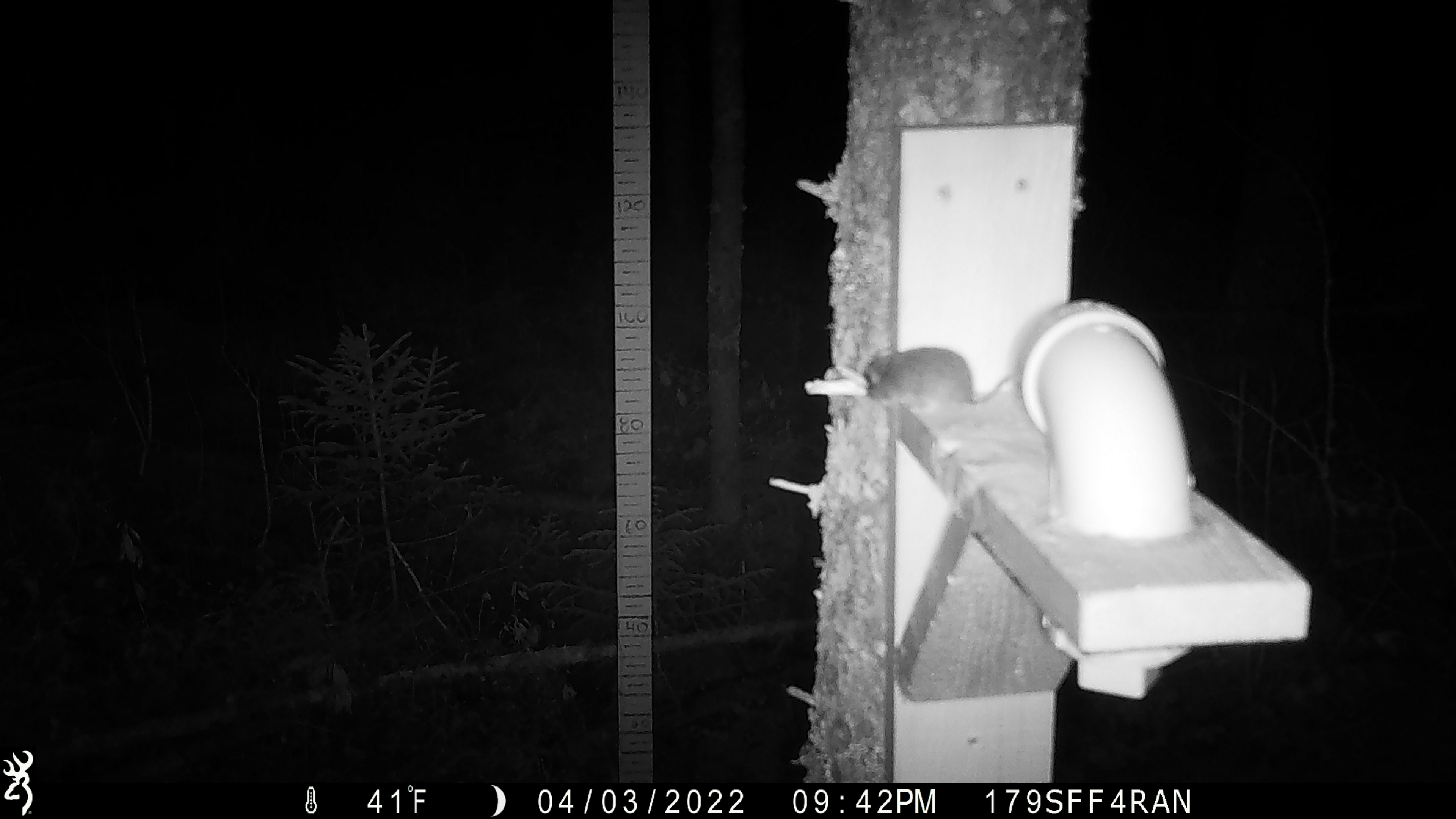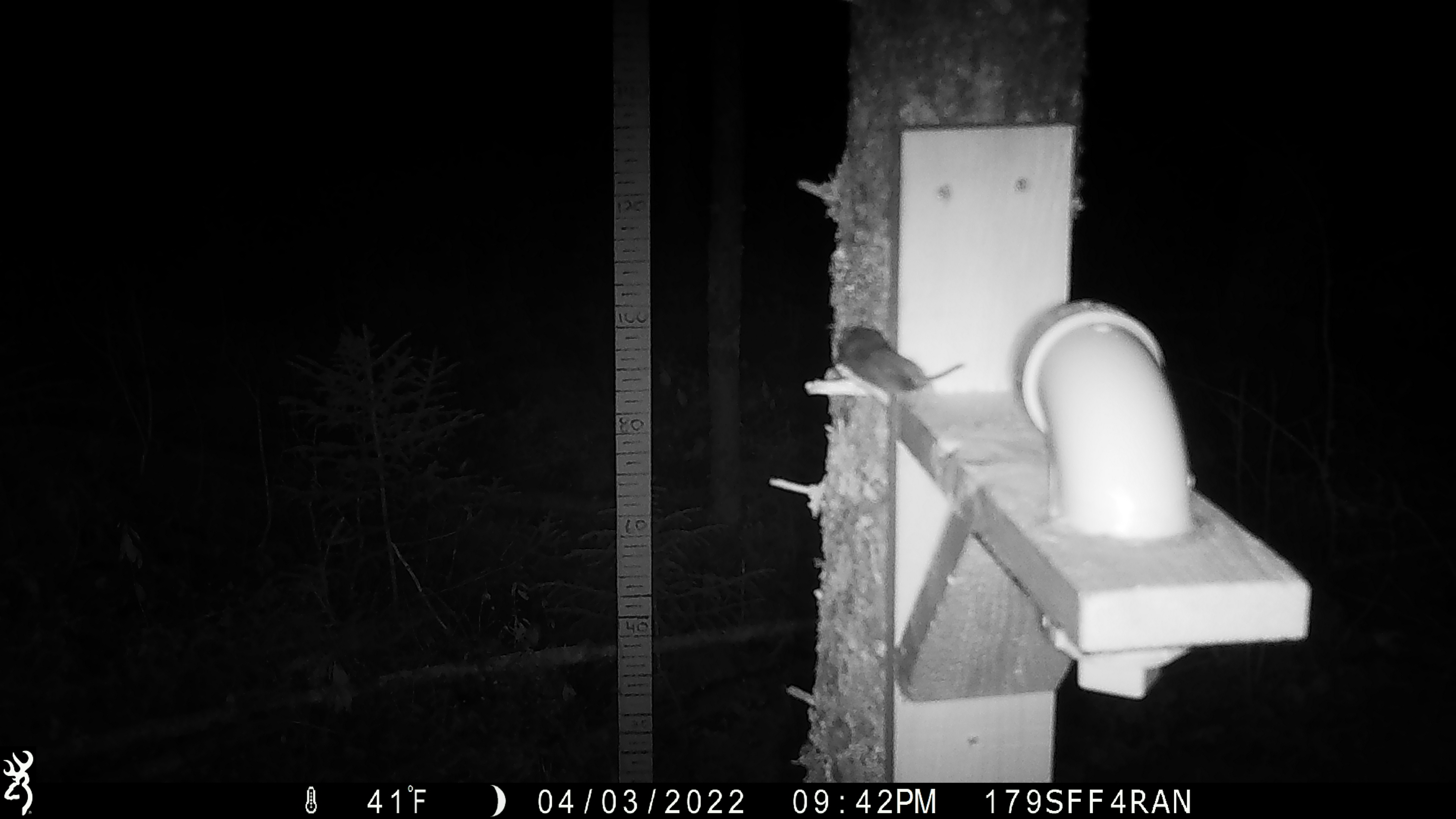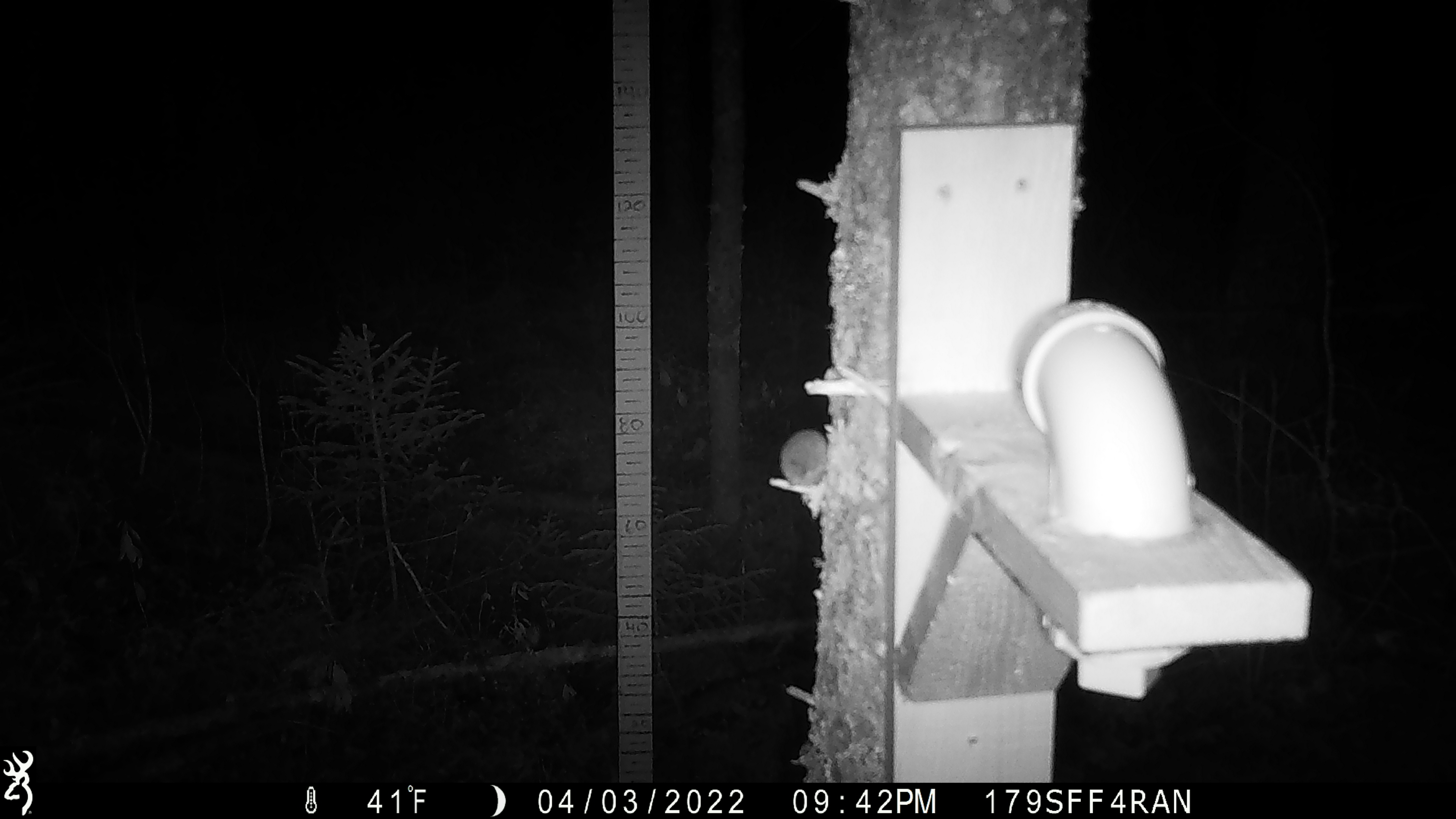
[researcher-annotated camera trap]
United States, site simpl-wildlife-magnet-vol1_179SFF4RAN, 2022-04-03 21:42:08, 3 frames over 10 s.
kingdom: Animalia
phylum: Chordata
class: Mammalia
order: Rodentia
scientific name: Rodentia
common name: mouse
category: mouse sp.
Mouse sp. (mouse) (Rodentia).